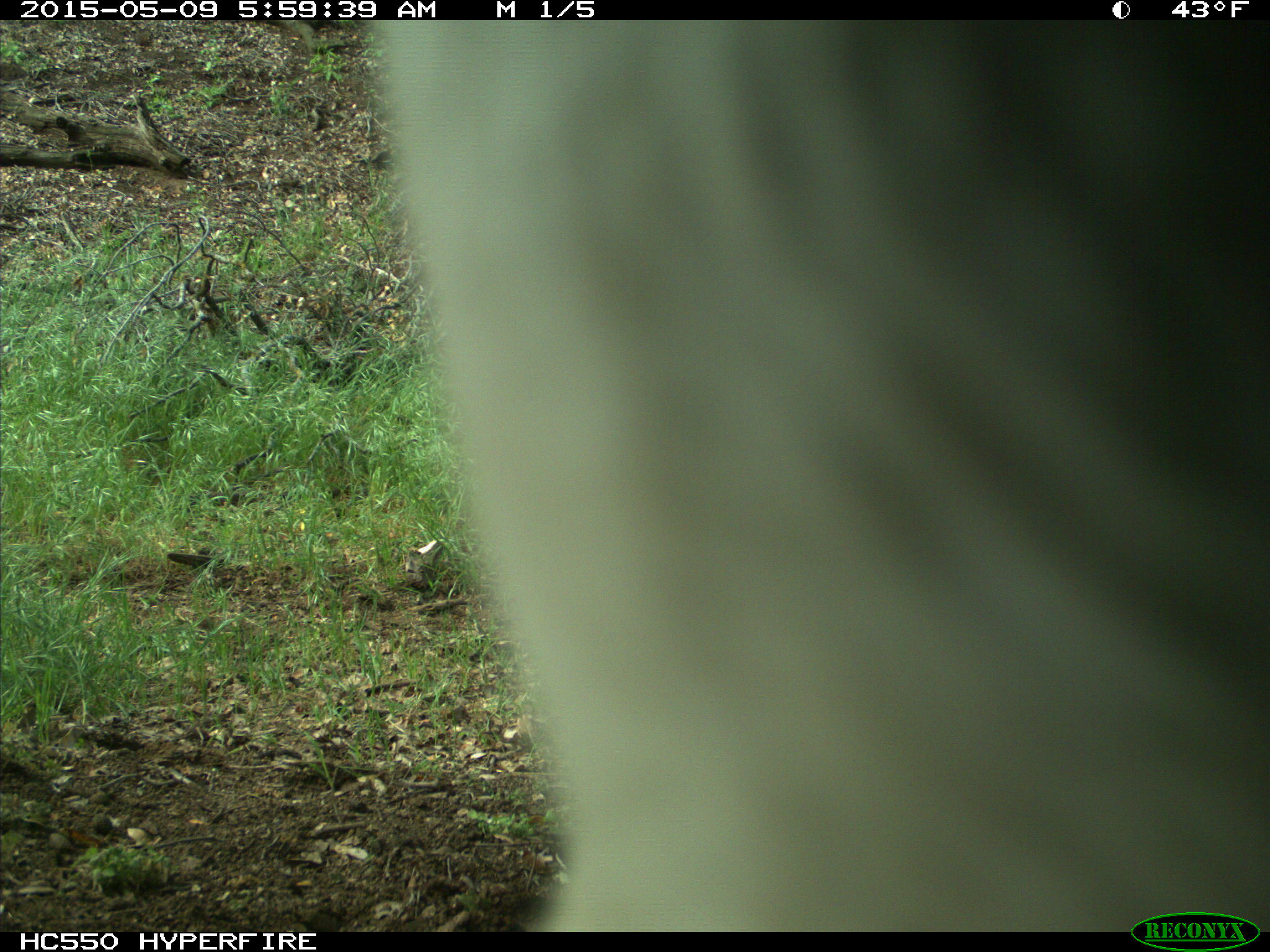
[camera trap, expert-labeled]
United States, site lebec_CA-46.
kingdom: Animalia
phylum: Chordata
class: Mammalia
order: Artiodactyla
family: Bovidae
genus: Bos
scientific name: Bos taurus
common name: domestic cow